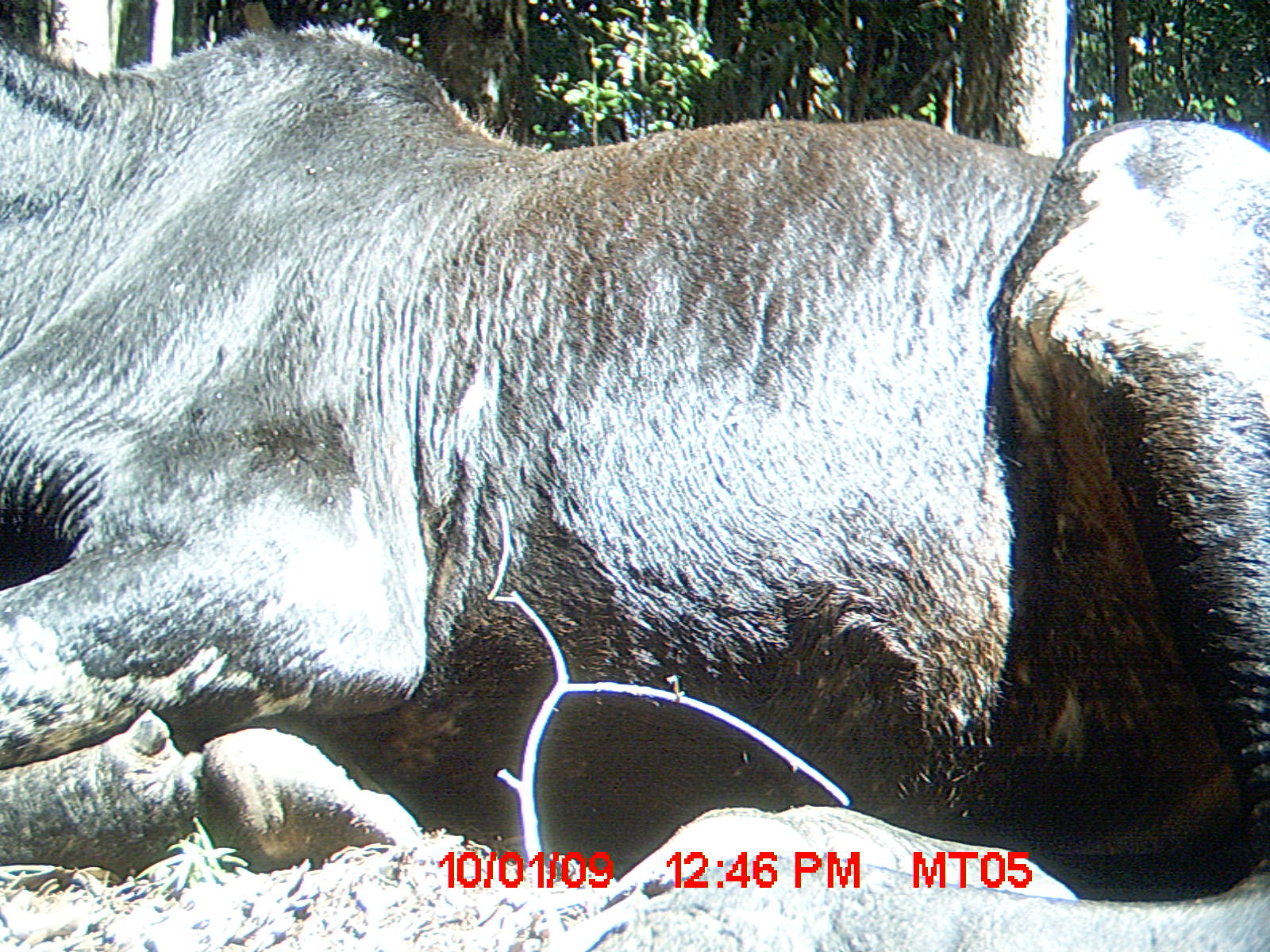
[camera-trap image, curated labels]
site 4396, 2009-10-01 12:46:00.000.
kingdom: Animalia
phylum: Chordata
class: Mammalia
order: Artiodactyla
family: Bovidae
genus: Bos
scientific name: Bos taurus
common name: domestic cattle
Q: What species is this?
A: Bos taurus (domestic cattle).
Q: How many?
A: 3.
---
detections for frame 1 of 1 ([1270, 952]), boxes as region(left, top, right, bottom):
bos taurus: region(2, 16, 1270, 949)